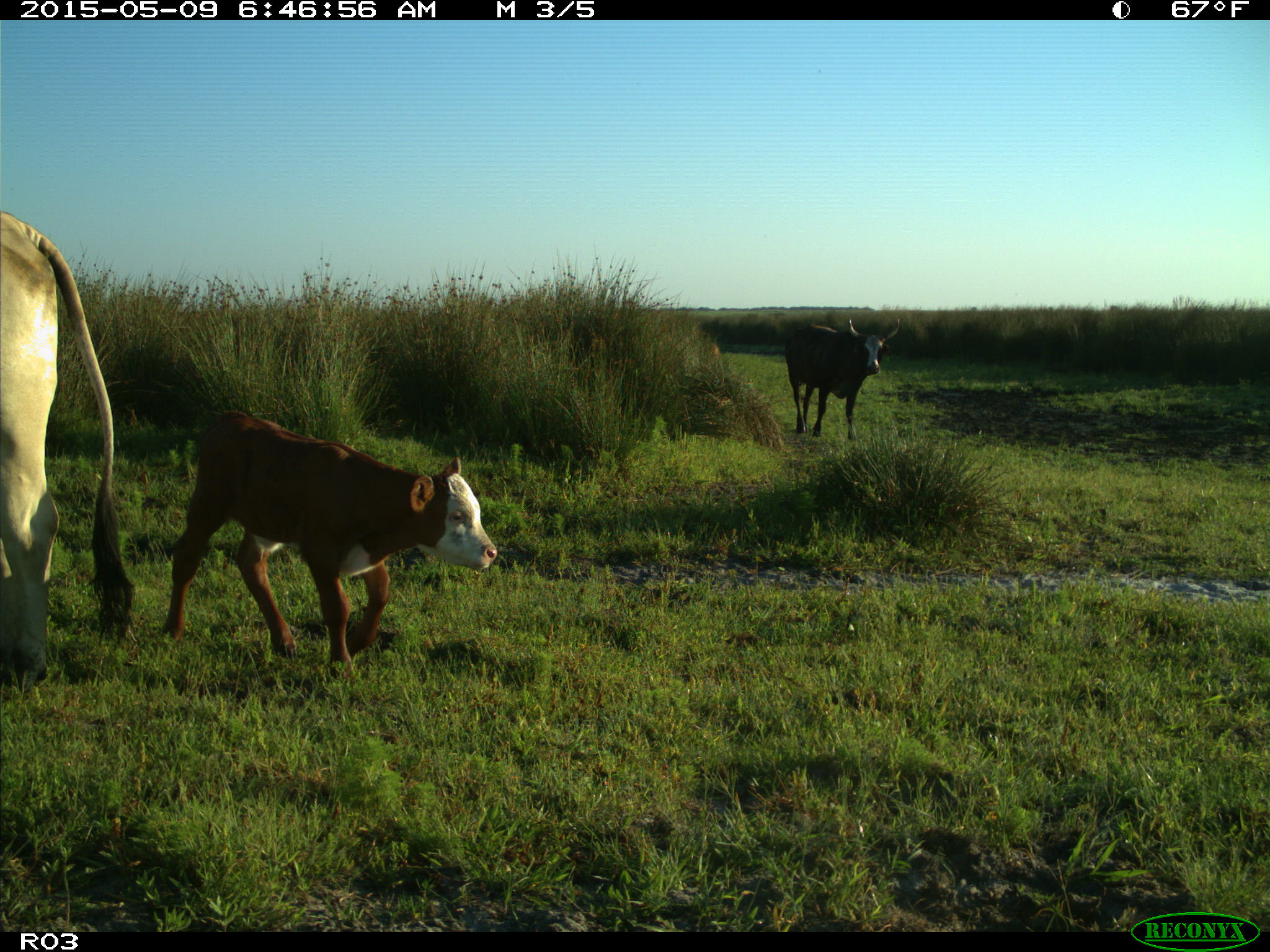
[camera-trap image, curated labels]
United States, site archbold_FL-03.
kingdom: Animalia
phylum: Chordata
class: Mammalia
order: Artiodactyla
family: Bovidae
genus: Bos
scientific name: Bos taurus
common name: domestic cow